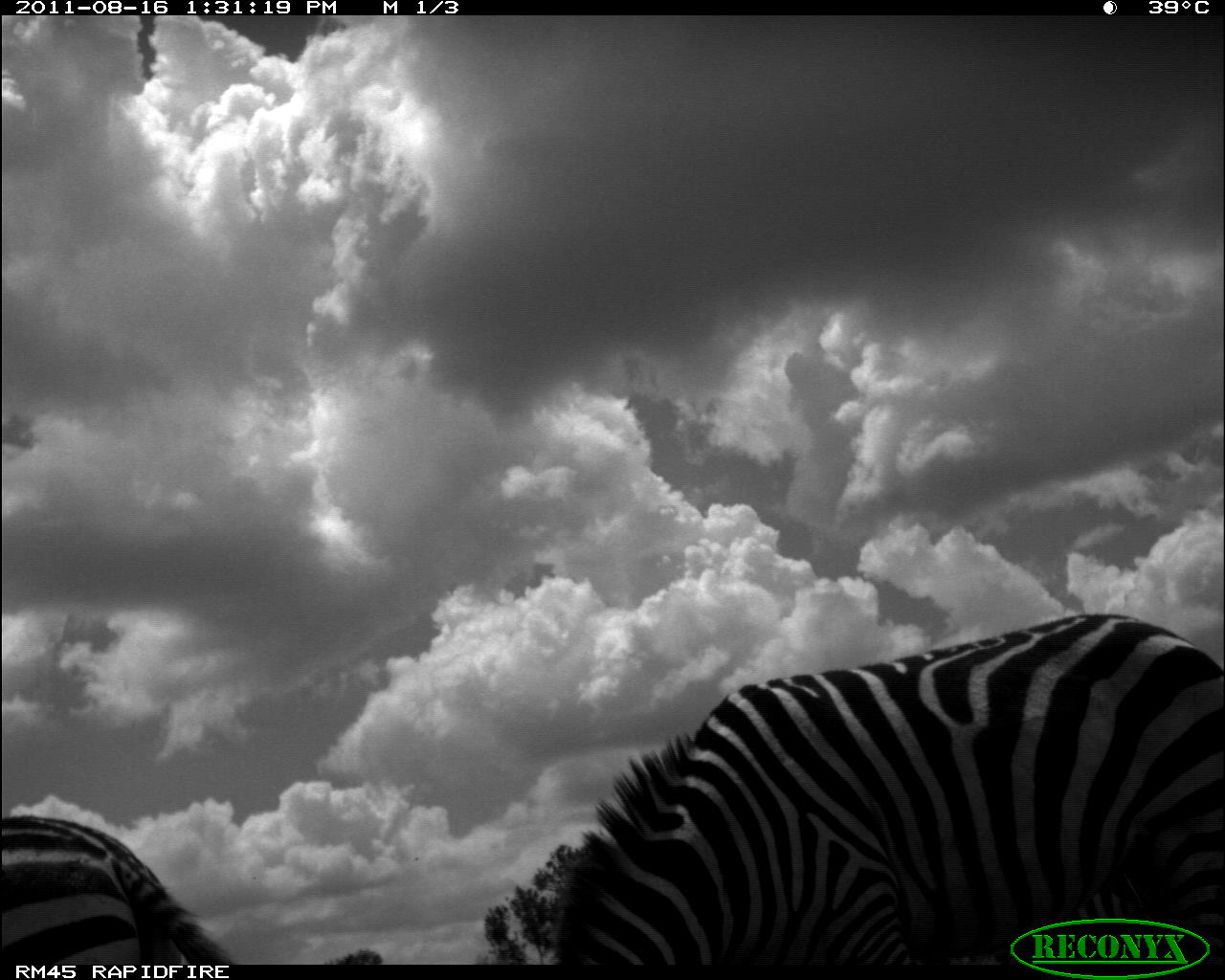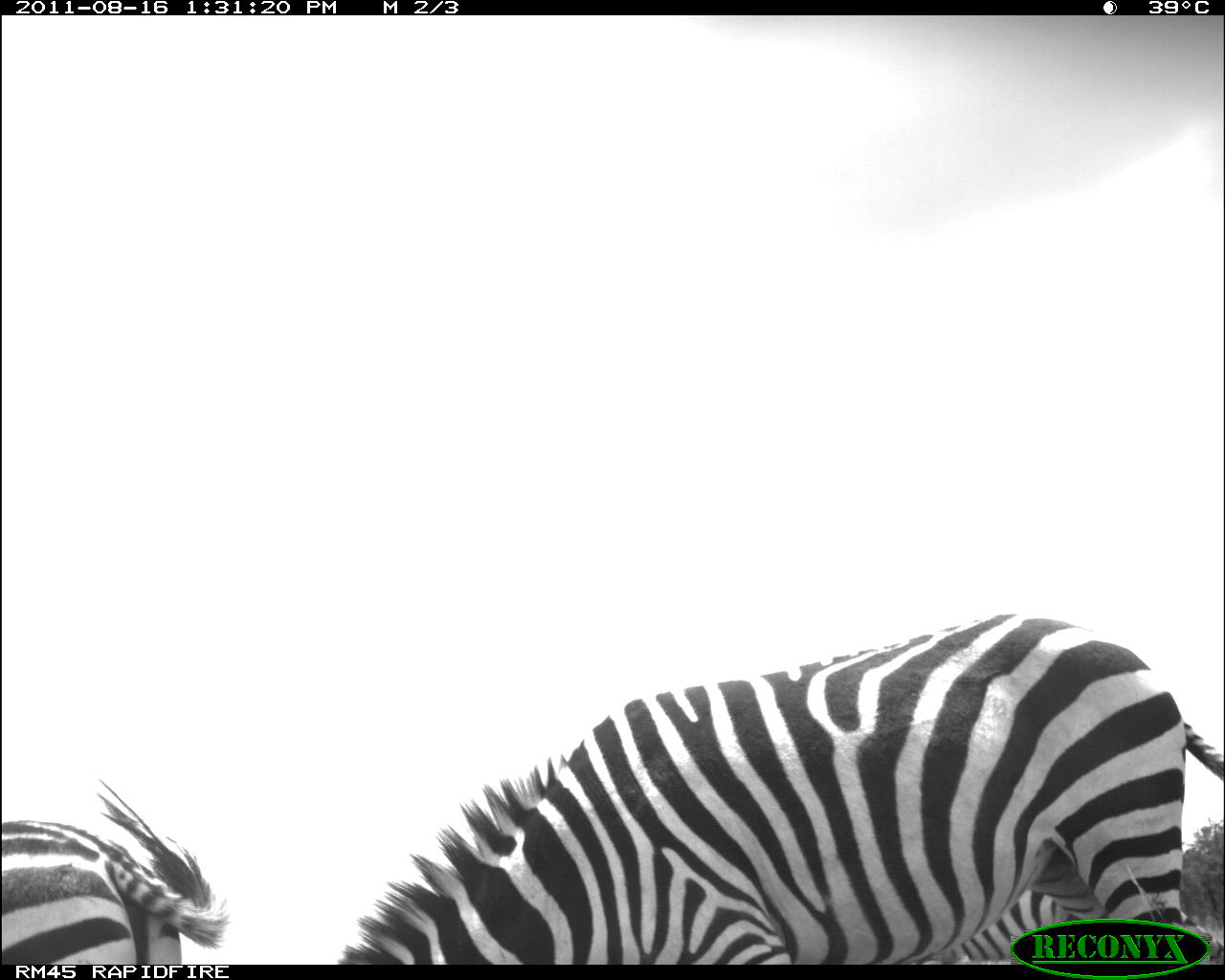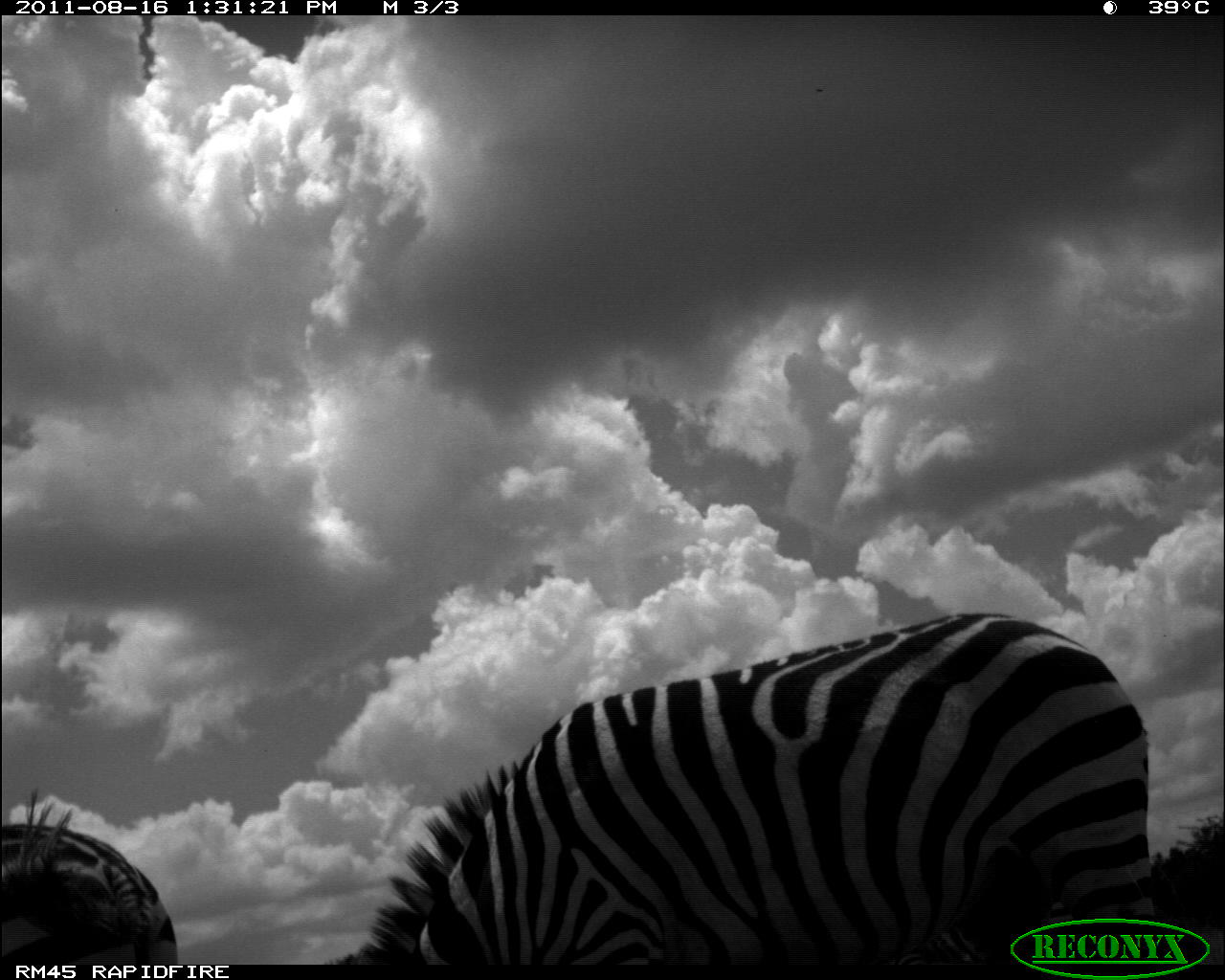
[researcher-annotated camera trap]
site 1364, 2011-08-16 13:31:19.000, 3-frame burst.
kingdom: Animalia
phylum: Chordata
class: Mammalia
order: Perissodactyla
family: Equidae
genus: Equus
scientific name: Equus quagga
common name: plains zebra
Equus quagga (plains zebra), count 2.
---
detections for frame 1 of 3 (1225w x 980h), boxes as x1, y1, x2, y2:
equus quagga: 545, 608, 1225, 960; 0, 809, 240, 963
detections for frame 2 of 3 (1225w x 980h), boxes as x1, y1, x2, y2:
equus quagga: 333, 608, 1225, 964; 0, 775, 233, 964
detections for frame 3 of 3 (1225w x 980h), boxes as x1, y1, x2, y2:
equus quagga: 333, 607, 1160, 960; 0, 779, 181, 963